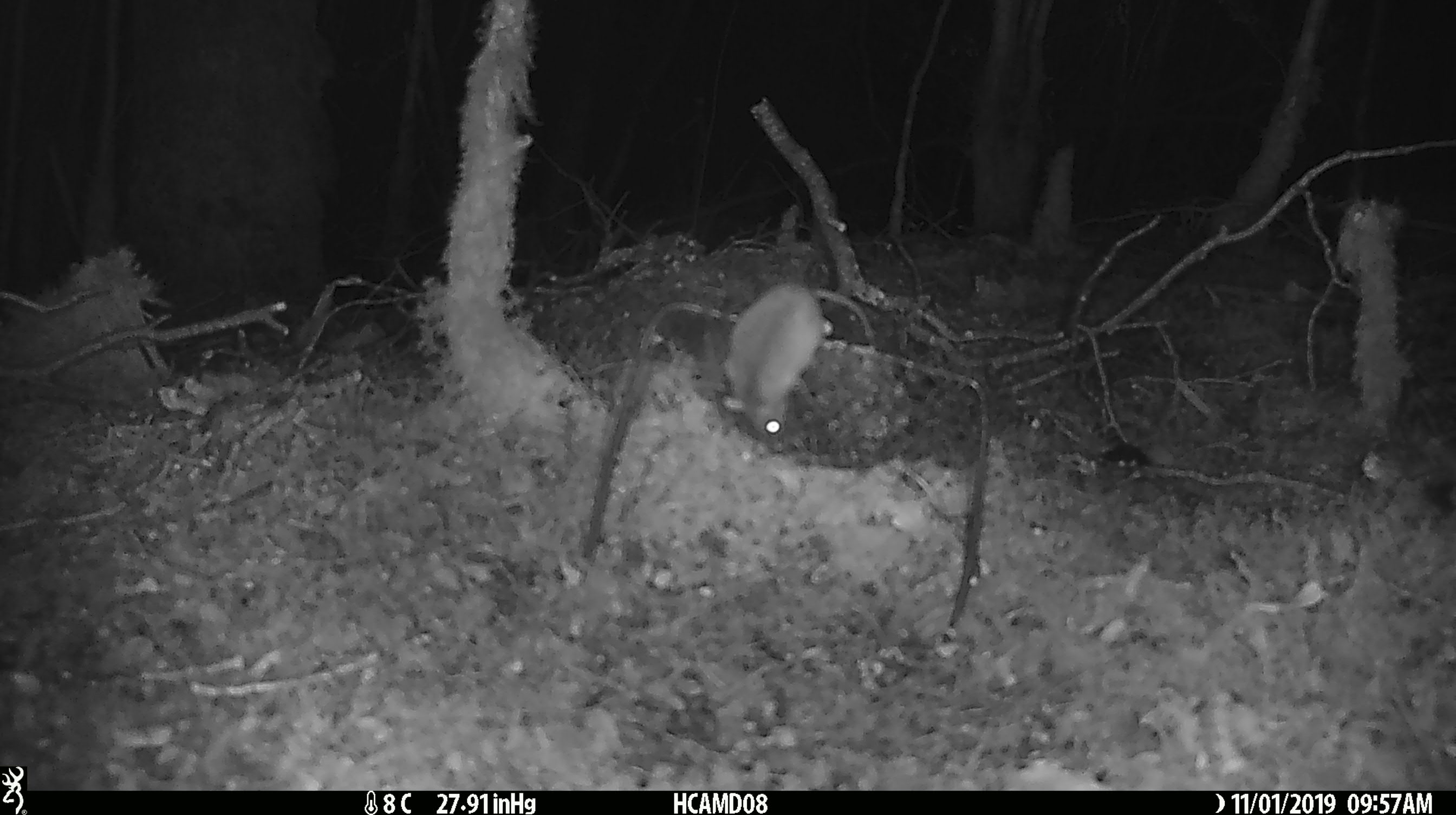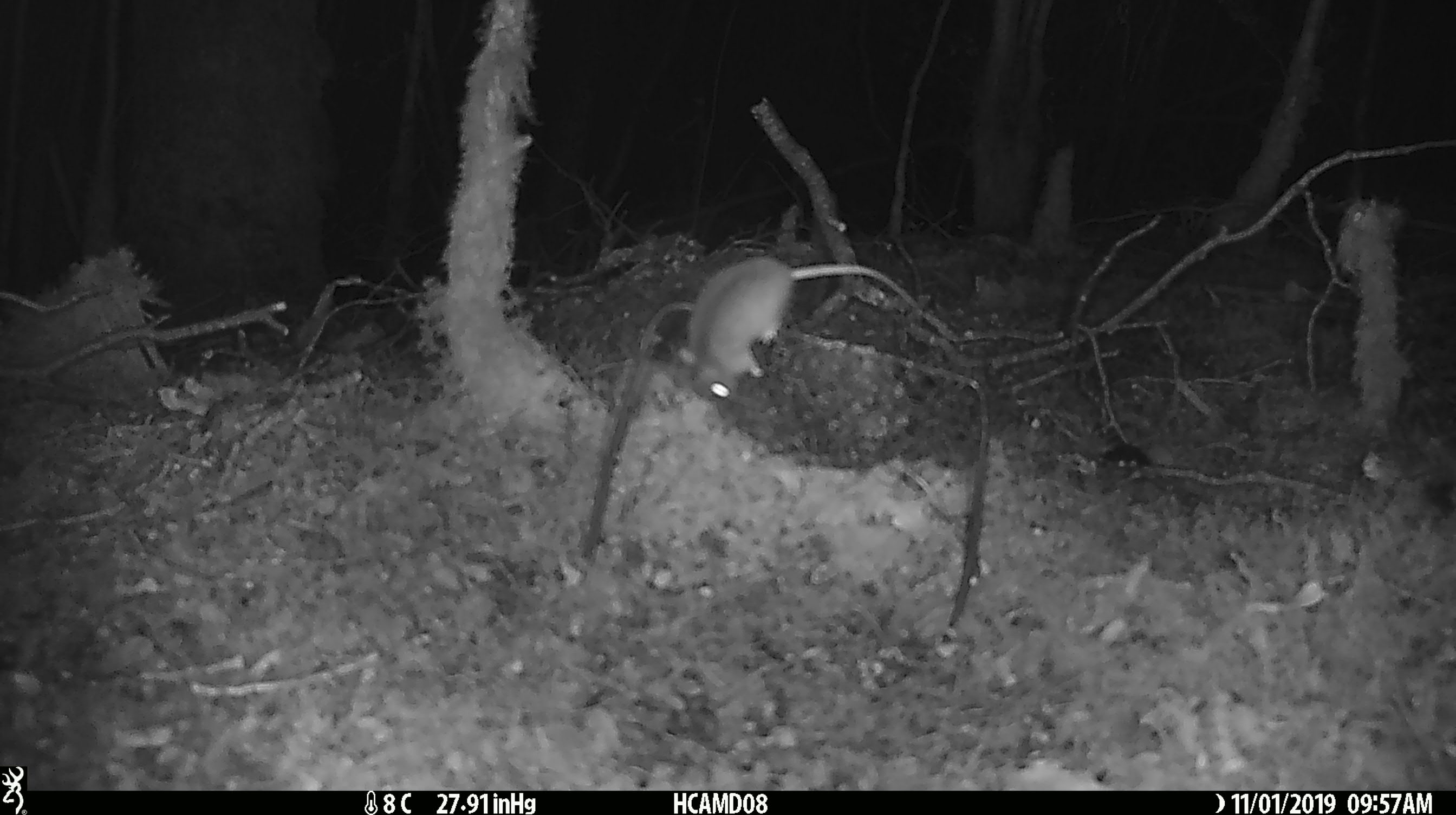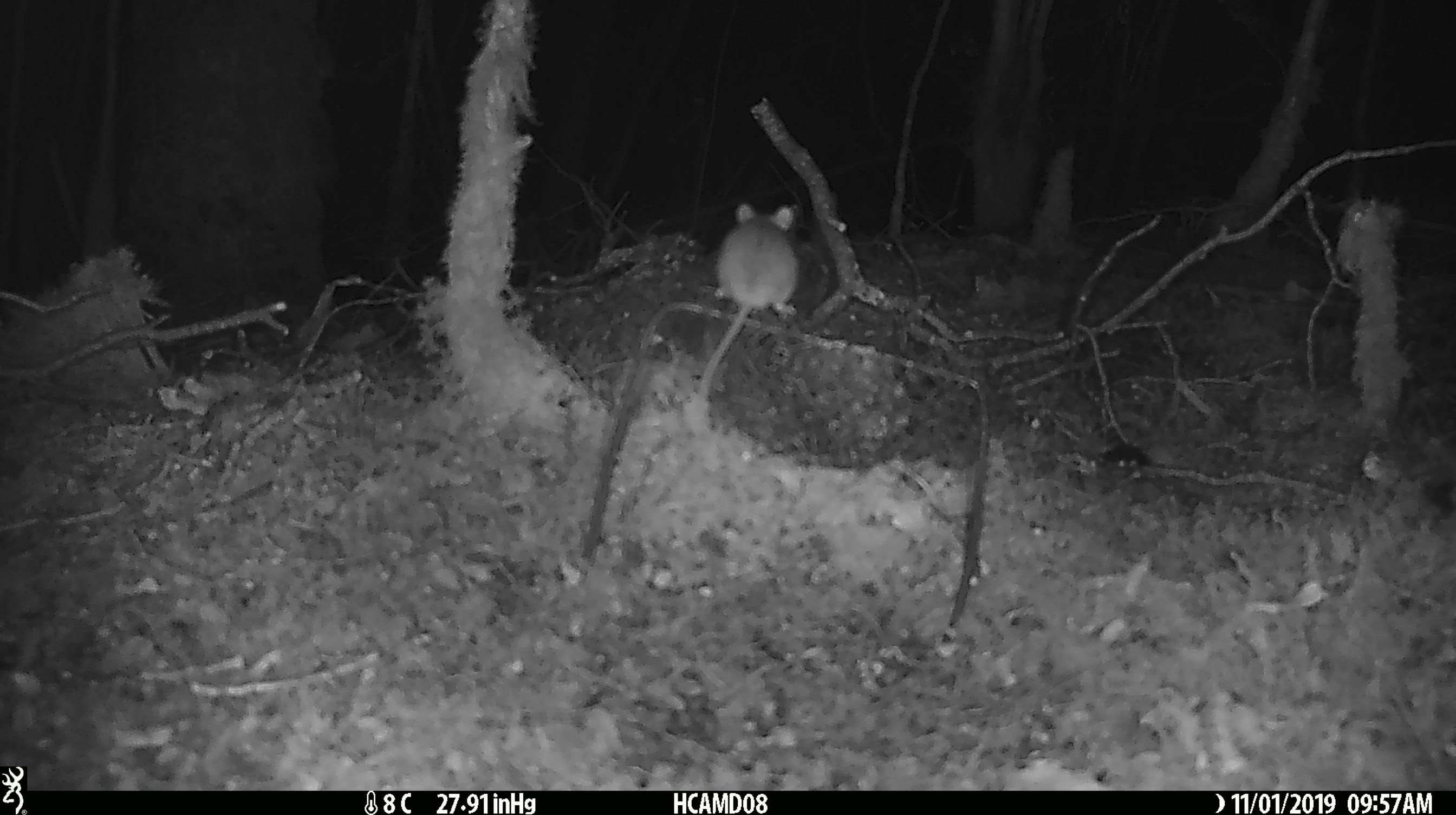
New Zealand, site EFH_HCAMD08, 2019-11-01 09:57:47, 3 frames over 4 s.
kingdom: Animalia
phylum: Chordata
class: Mammalia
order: Rodentia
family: Muridae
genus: Mus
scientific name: Mus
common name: mouse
Mouse (Mus).